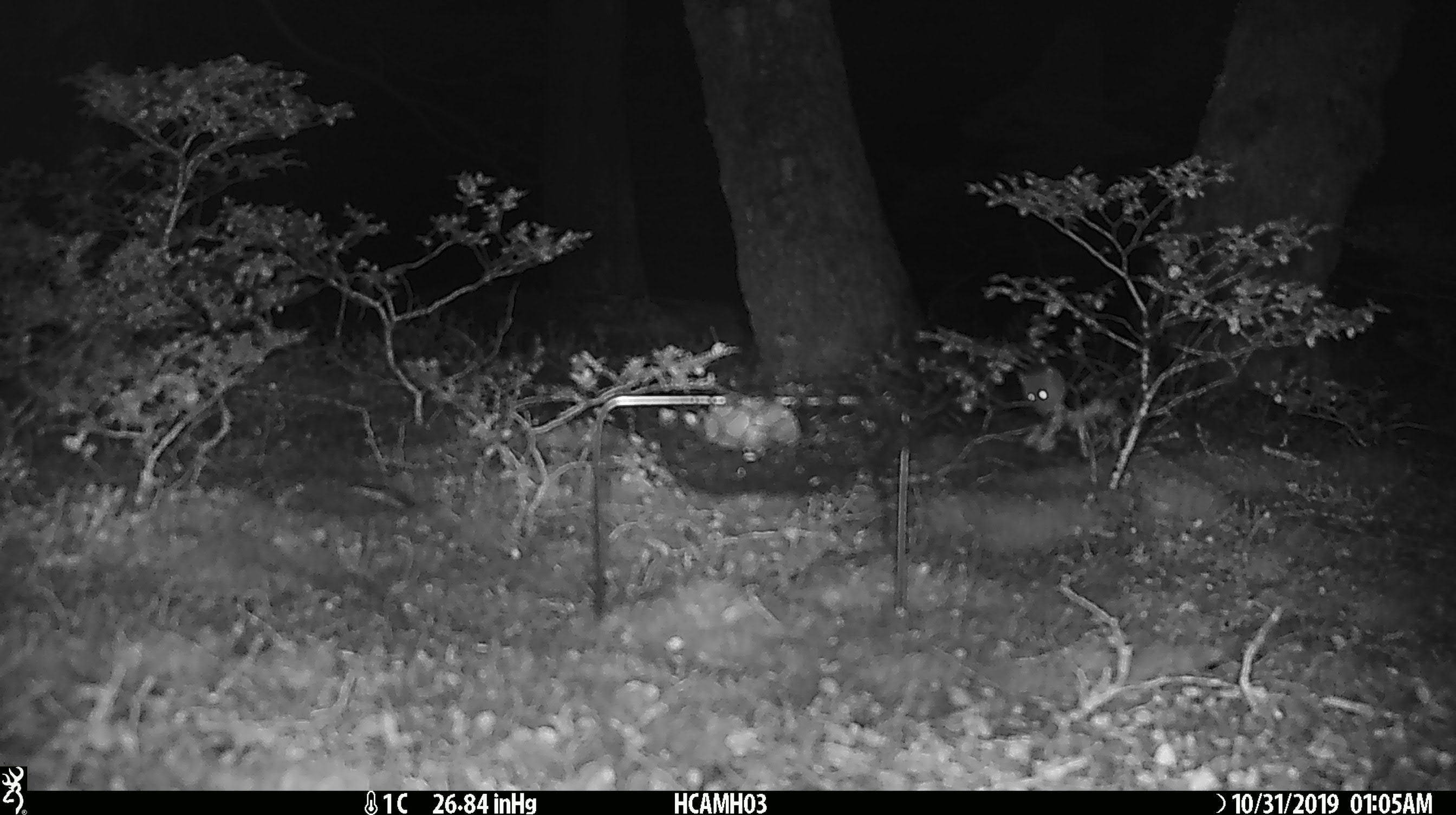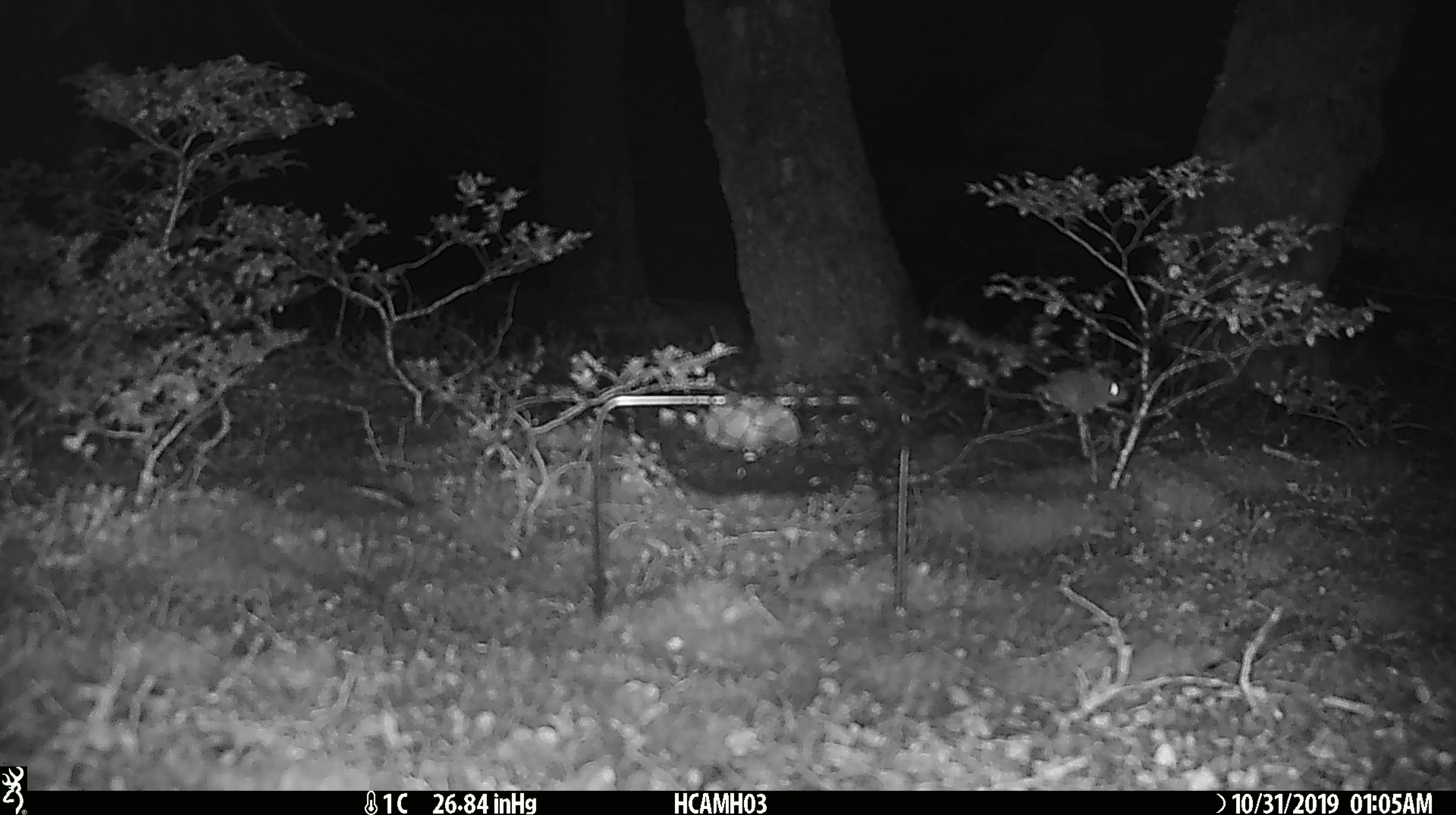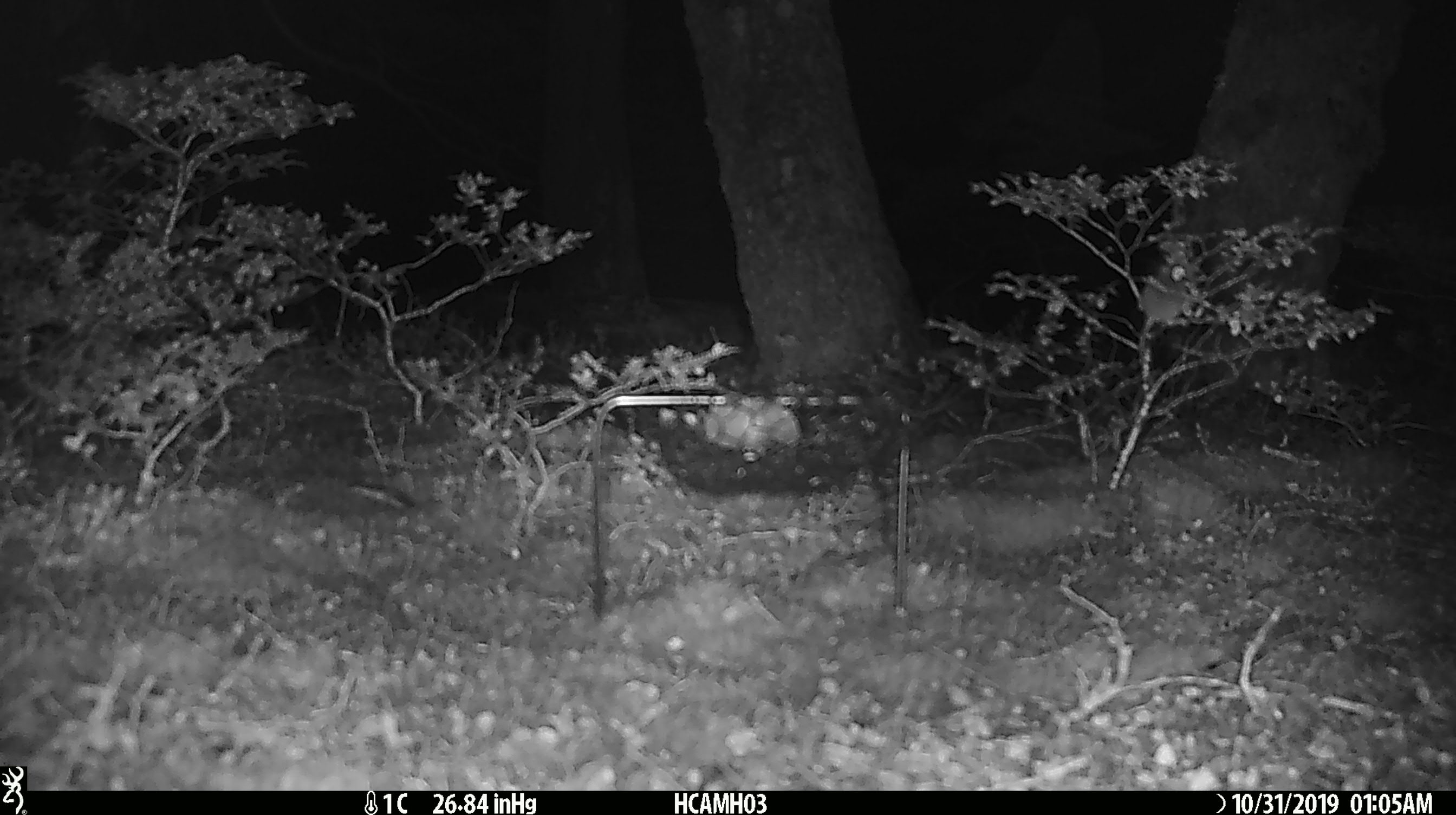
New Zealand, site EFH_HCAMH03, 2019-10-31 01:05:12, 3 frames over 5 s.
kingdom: Animalia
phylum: Chordata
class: Mammalia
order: Rodentia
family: Muridae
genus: Mus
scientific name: Mus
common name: mouse